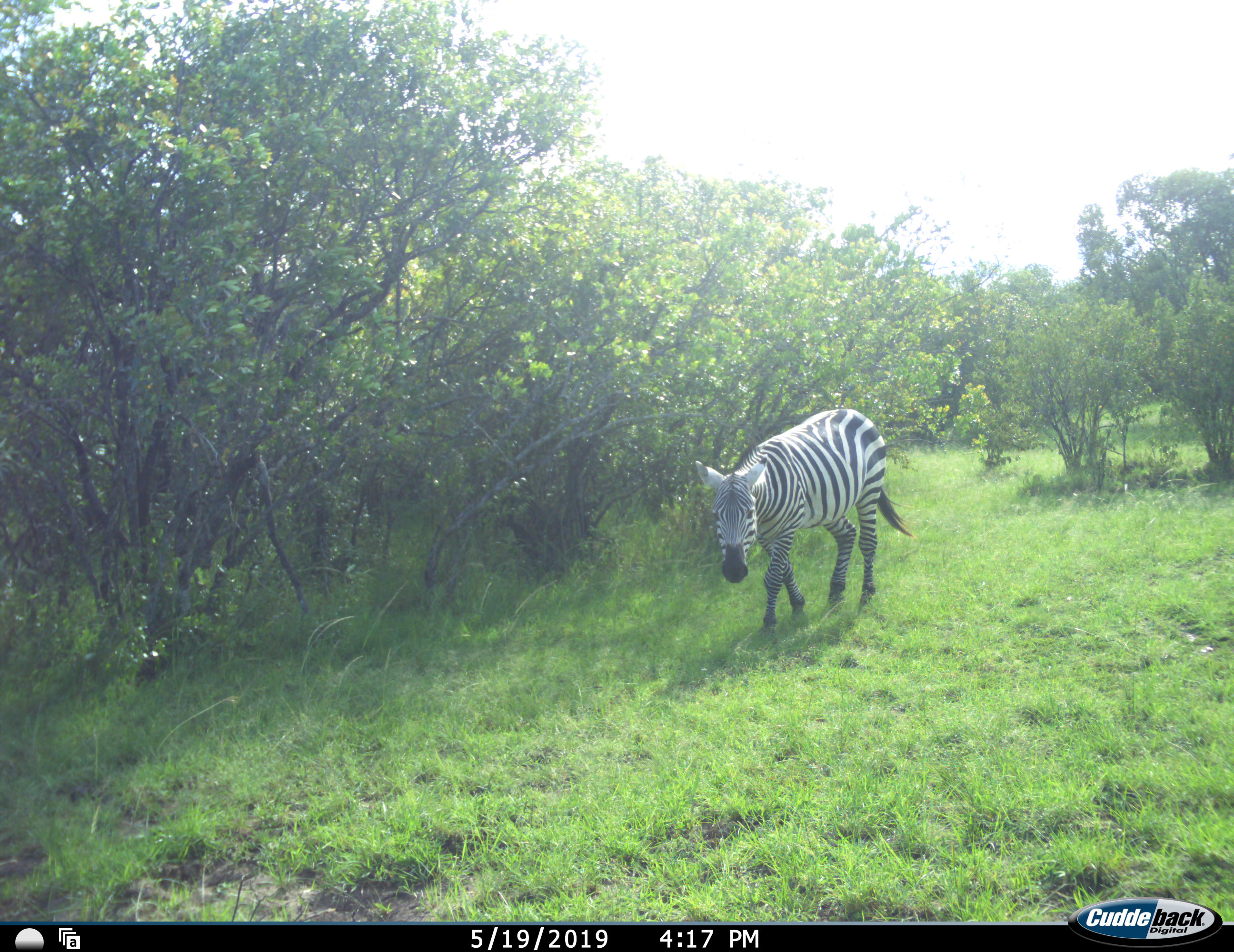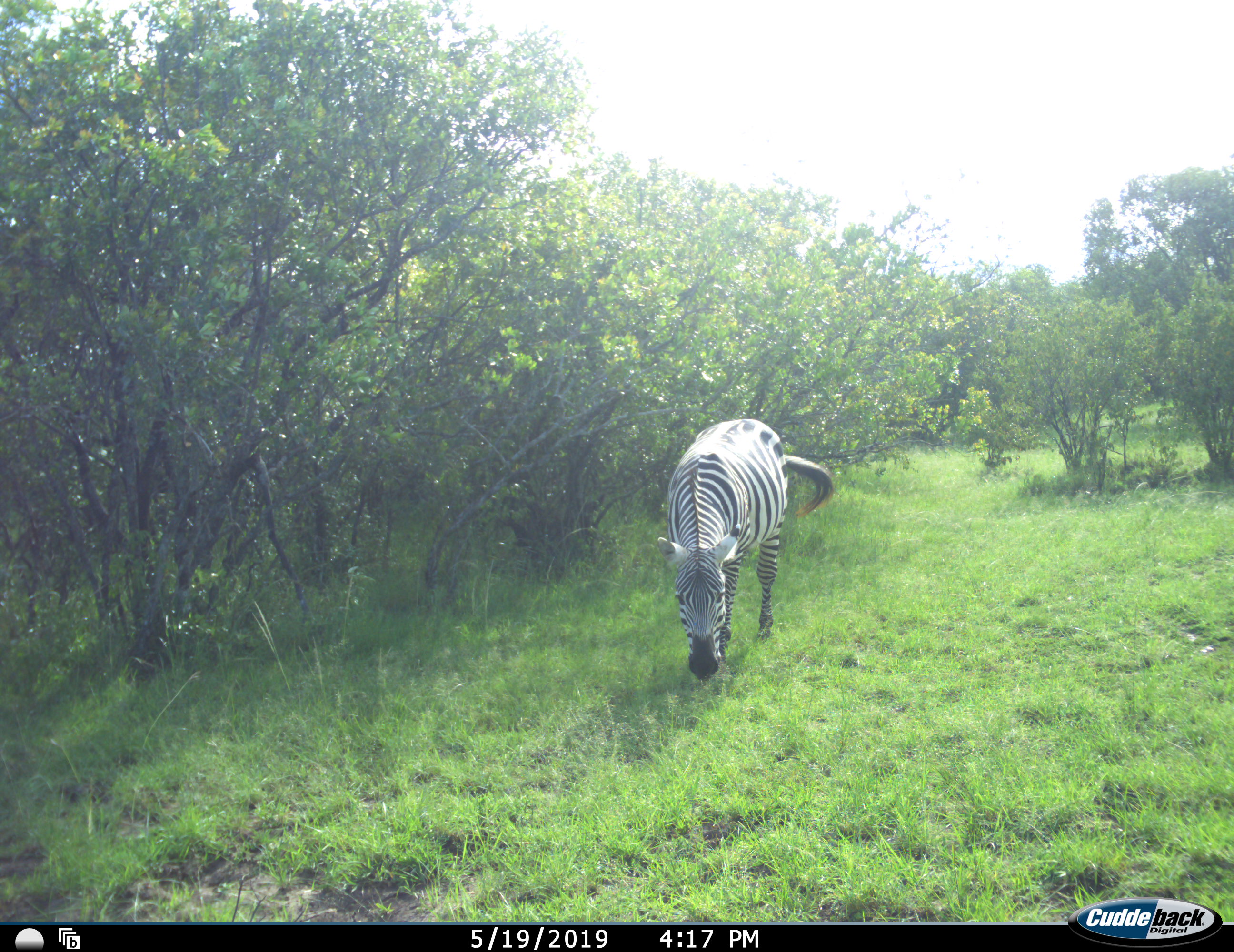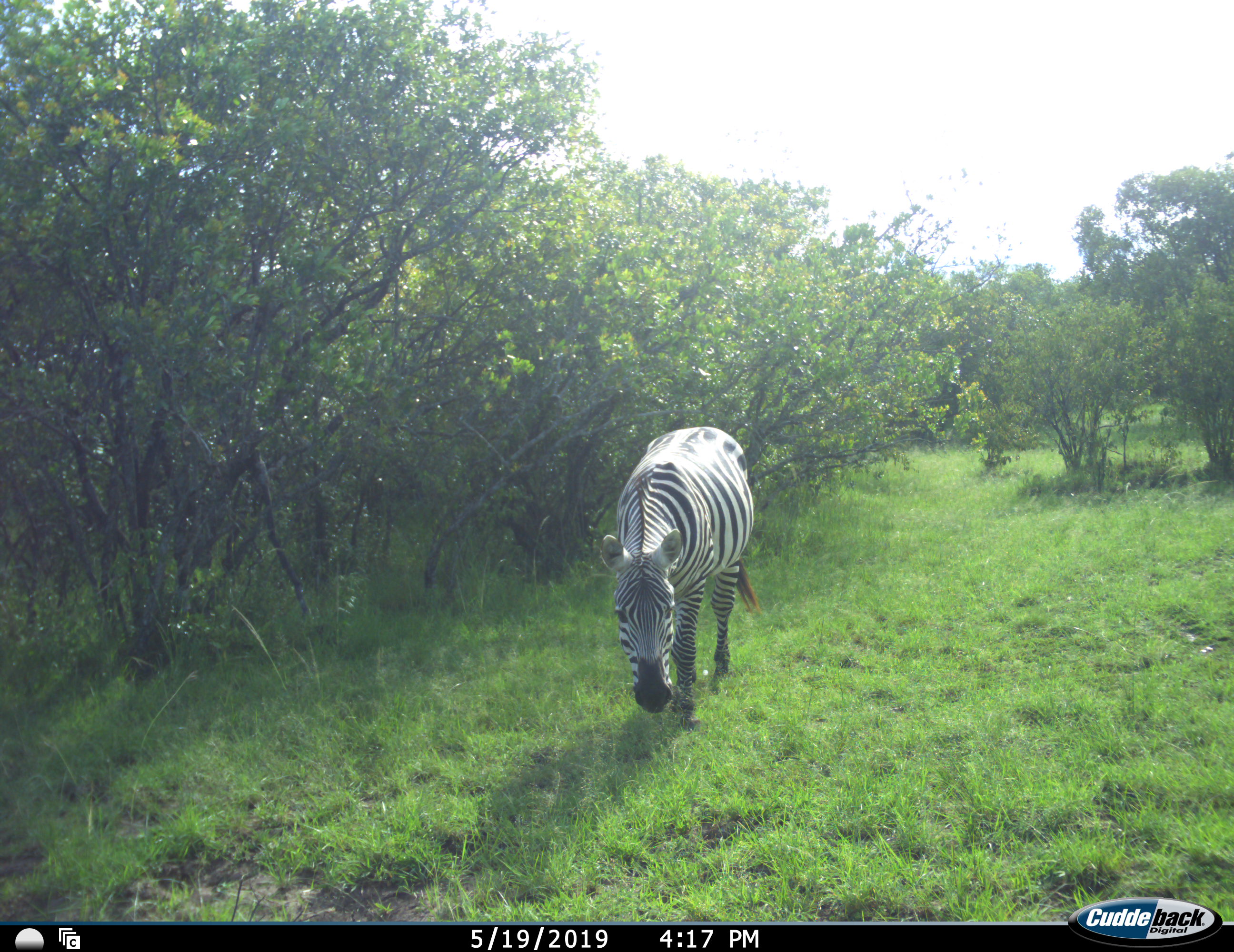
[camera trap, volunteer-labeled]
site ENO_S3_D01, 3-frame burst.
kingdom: Animalia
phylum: Chordata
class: Mammalia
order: Perissodactyla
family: Equidae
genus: Equus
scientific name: Equus quagga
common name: plains zebra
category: zebraplains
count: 1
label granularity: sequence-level